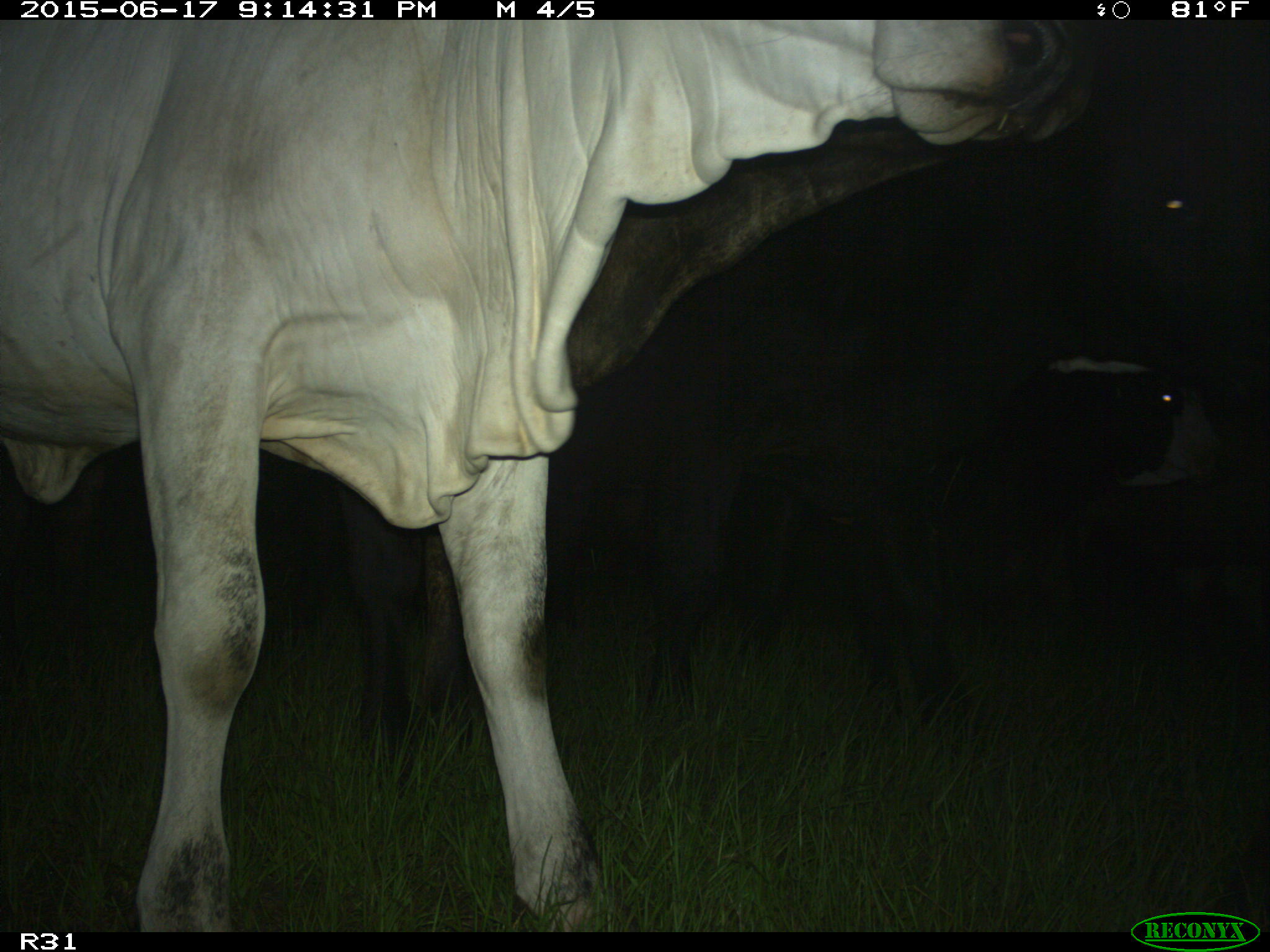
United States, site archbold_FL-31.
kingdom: Animalia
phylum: Chordata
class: Mammalia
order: Artiodactyla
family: Bovidae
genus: Bos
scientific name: Bos taurus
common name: domestic cow